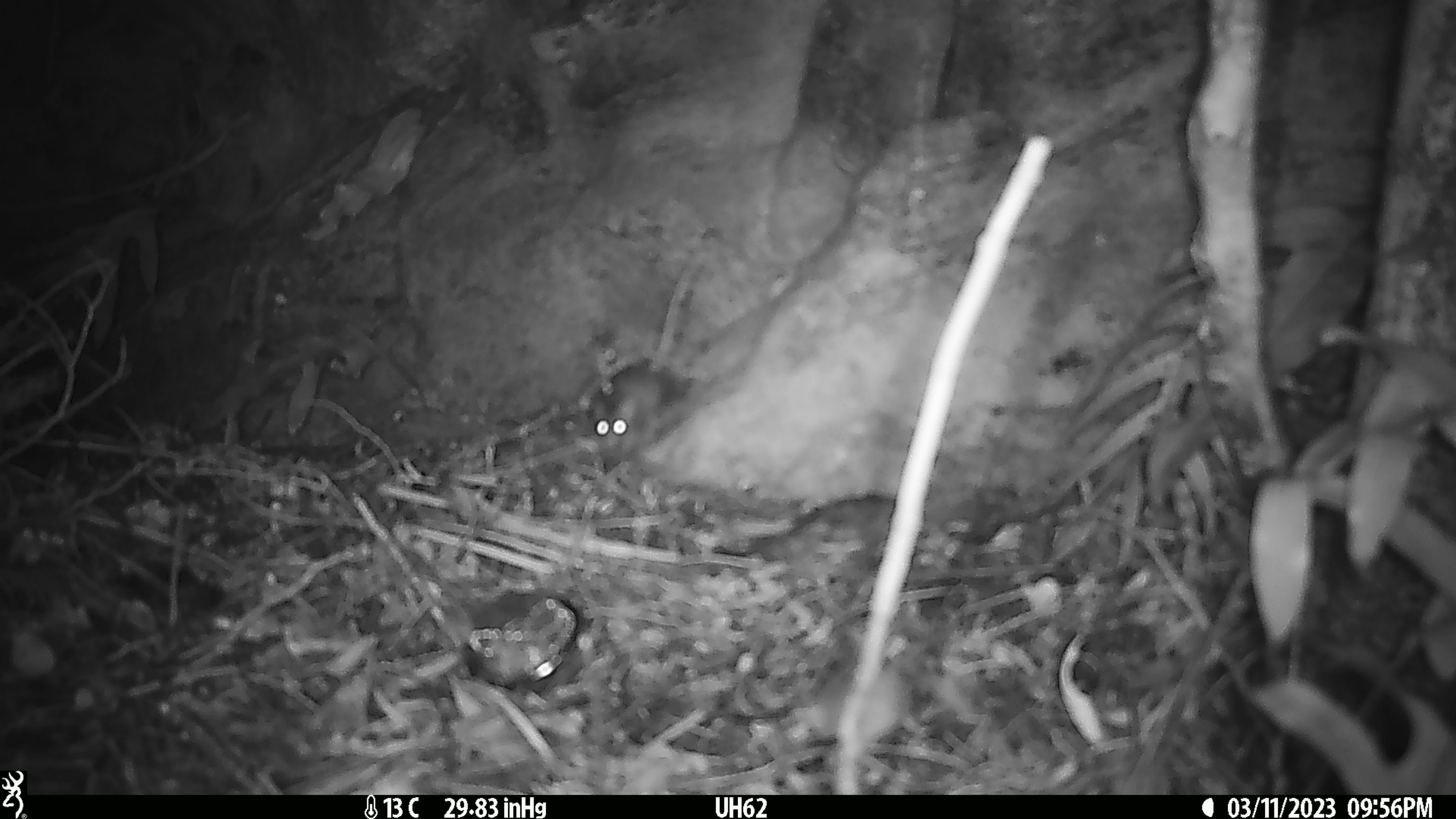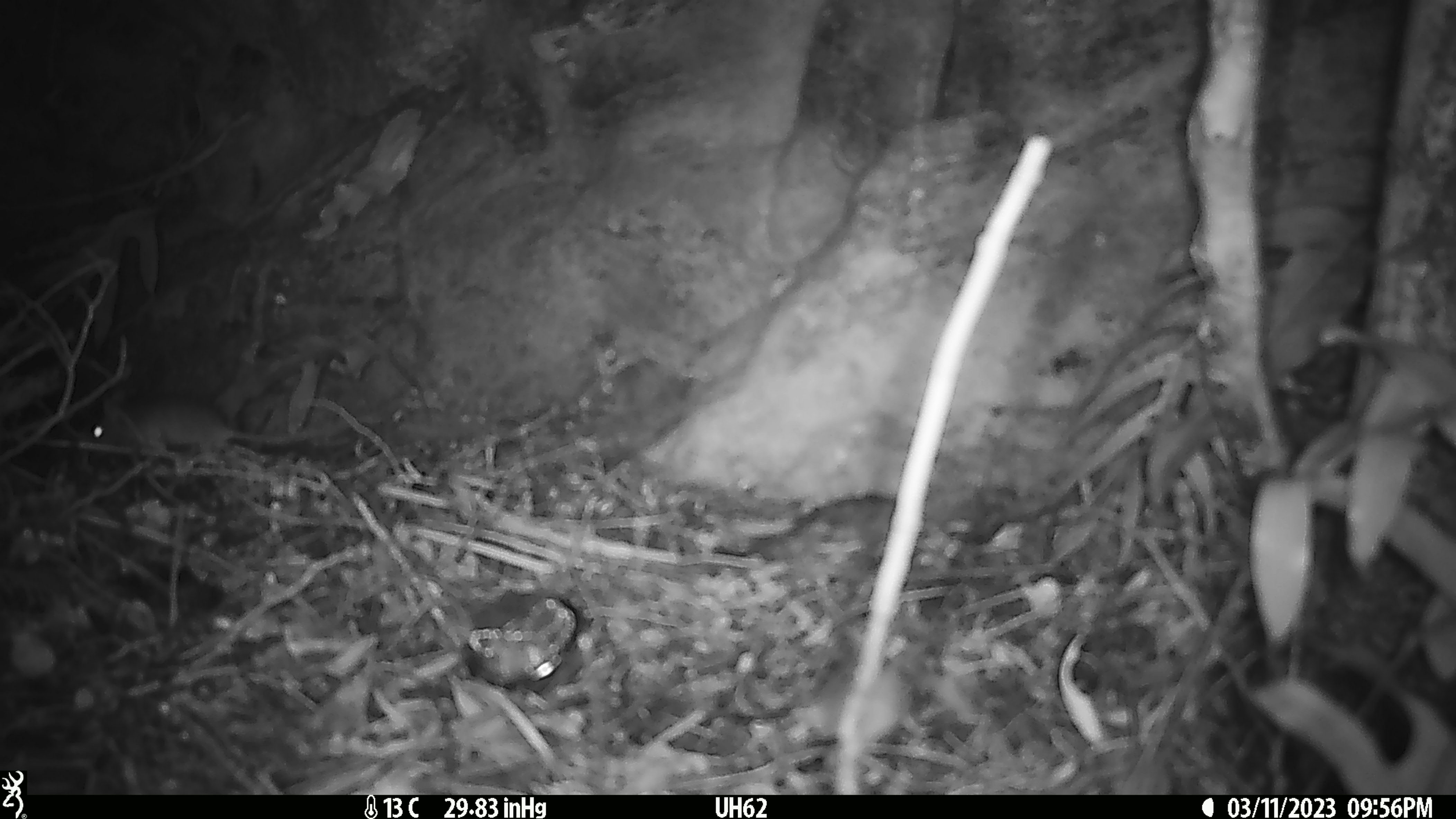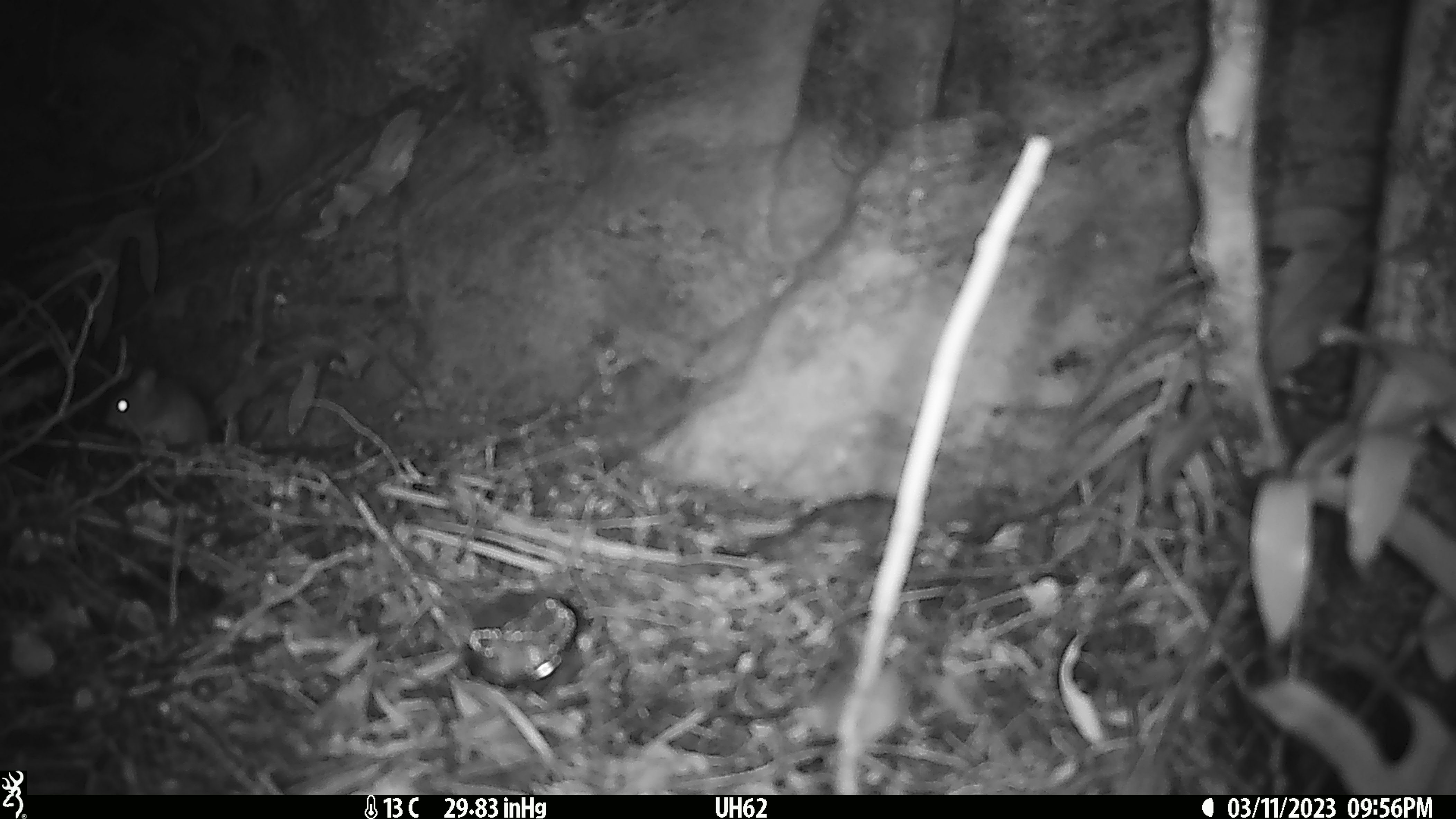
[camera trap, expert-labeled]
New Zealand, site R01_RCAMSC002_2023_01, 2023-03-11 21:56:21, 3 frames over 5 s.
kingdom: Animalia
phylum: Chordata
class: Mammalia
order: Rodentia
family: Muridae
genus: Mus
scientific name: Mus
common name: mouse